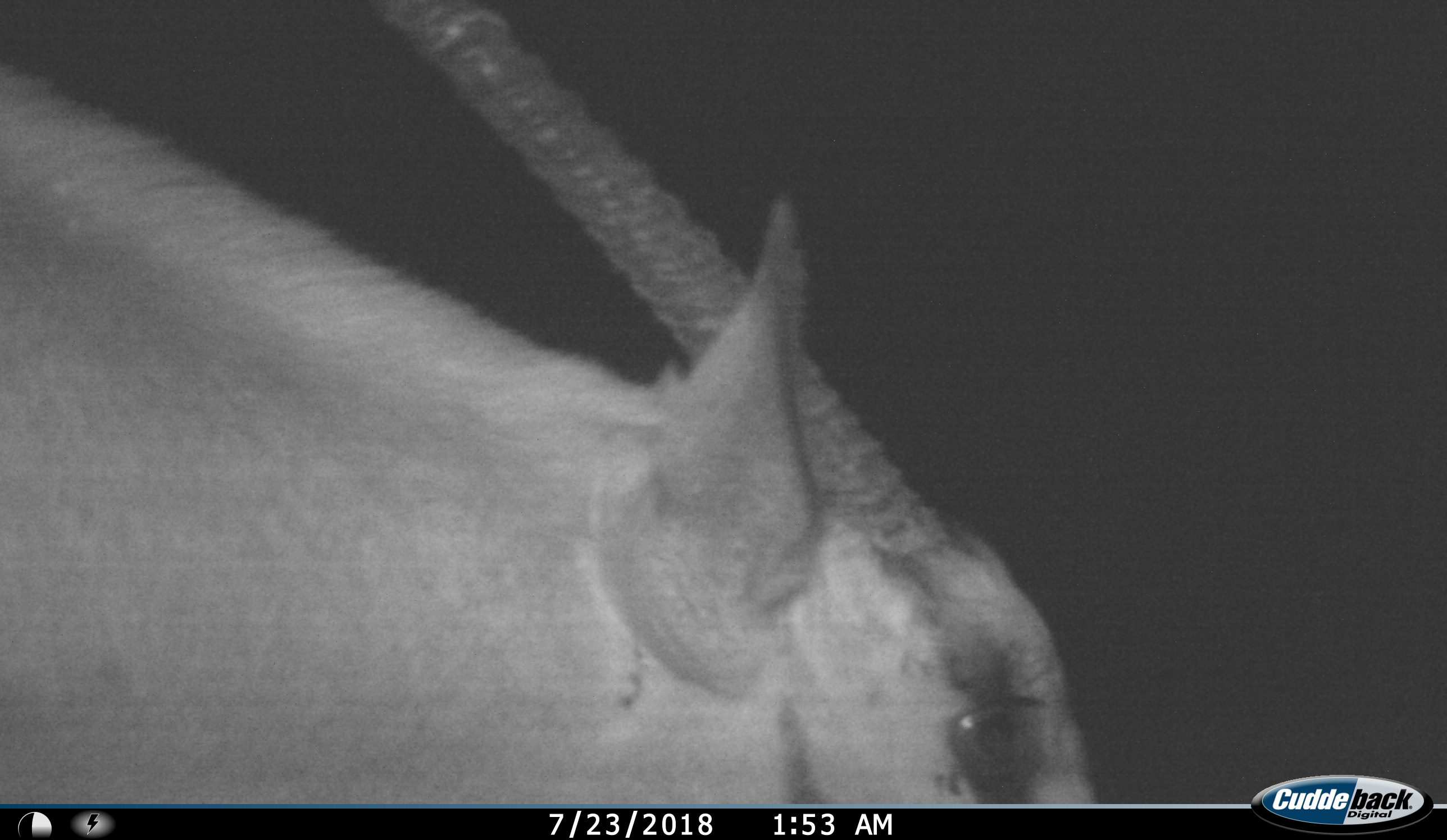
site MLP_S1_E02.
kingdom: Animalia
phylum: Chordata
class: Mammalia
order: Artiodactyla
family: Bovidae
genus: Oryx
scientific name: Oryx gazella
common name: gemsbok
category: oryx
Oryx (gemsbok) (Oryx gazella), count 1. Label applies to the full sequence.